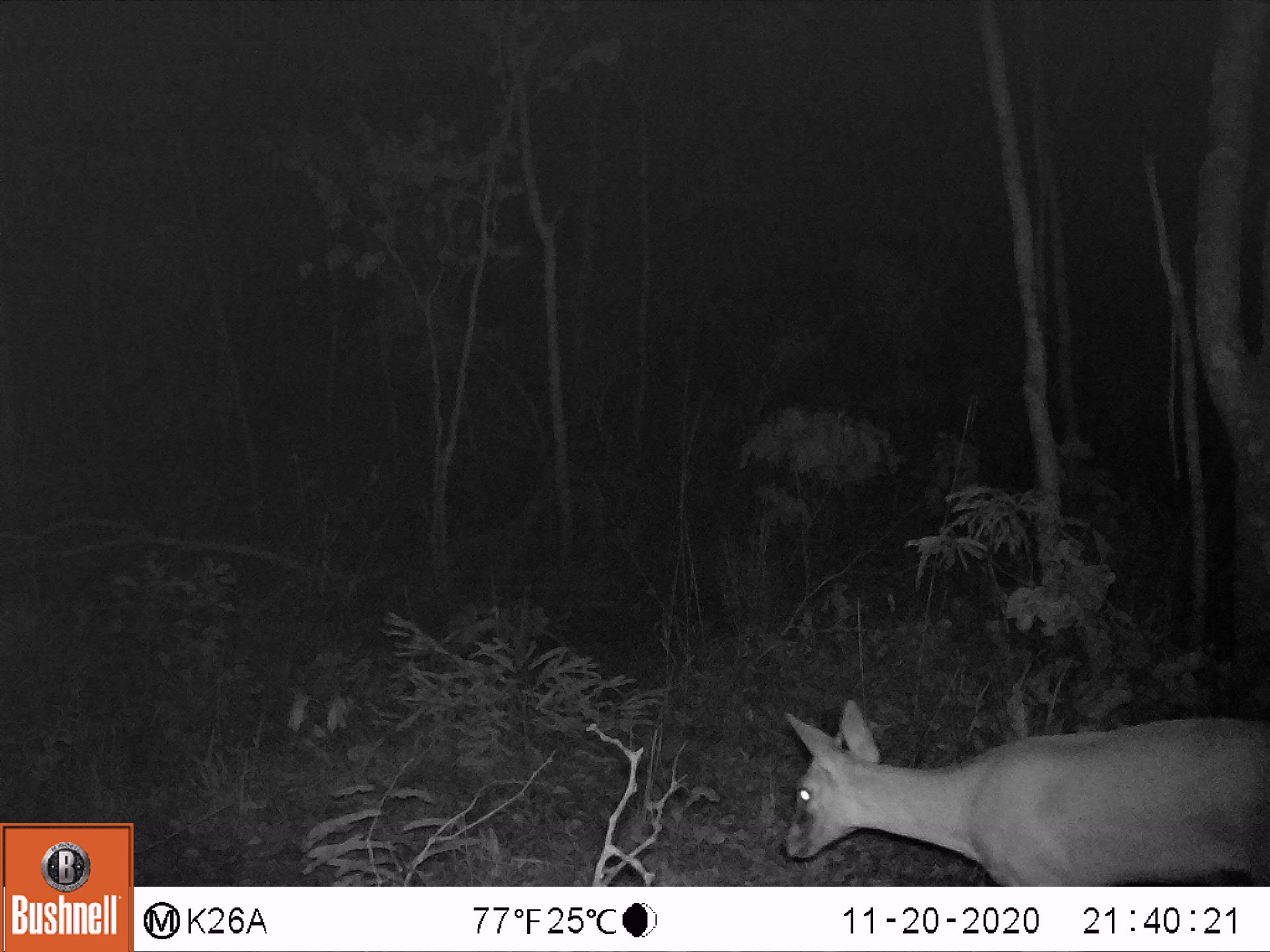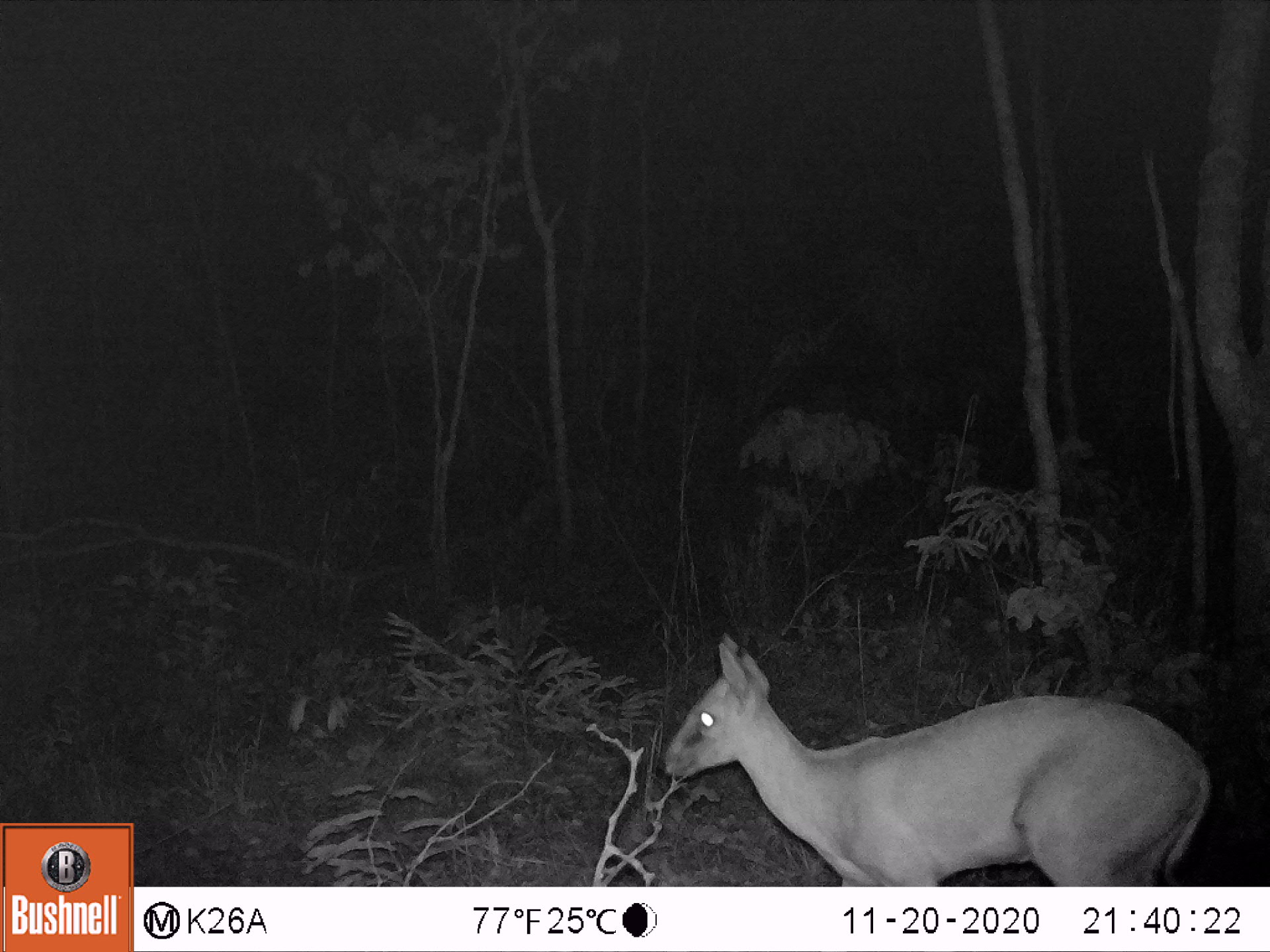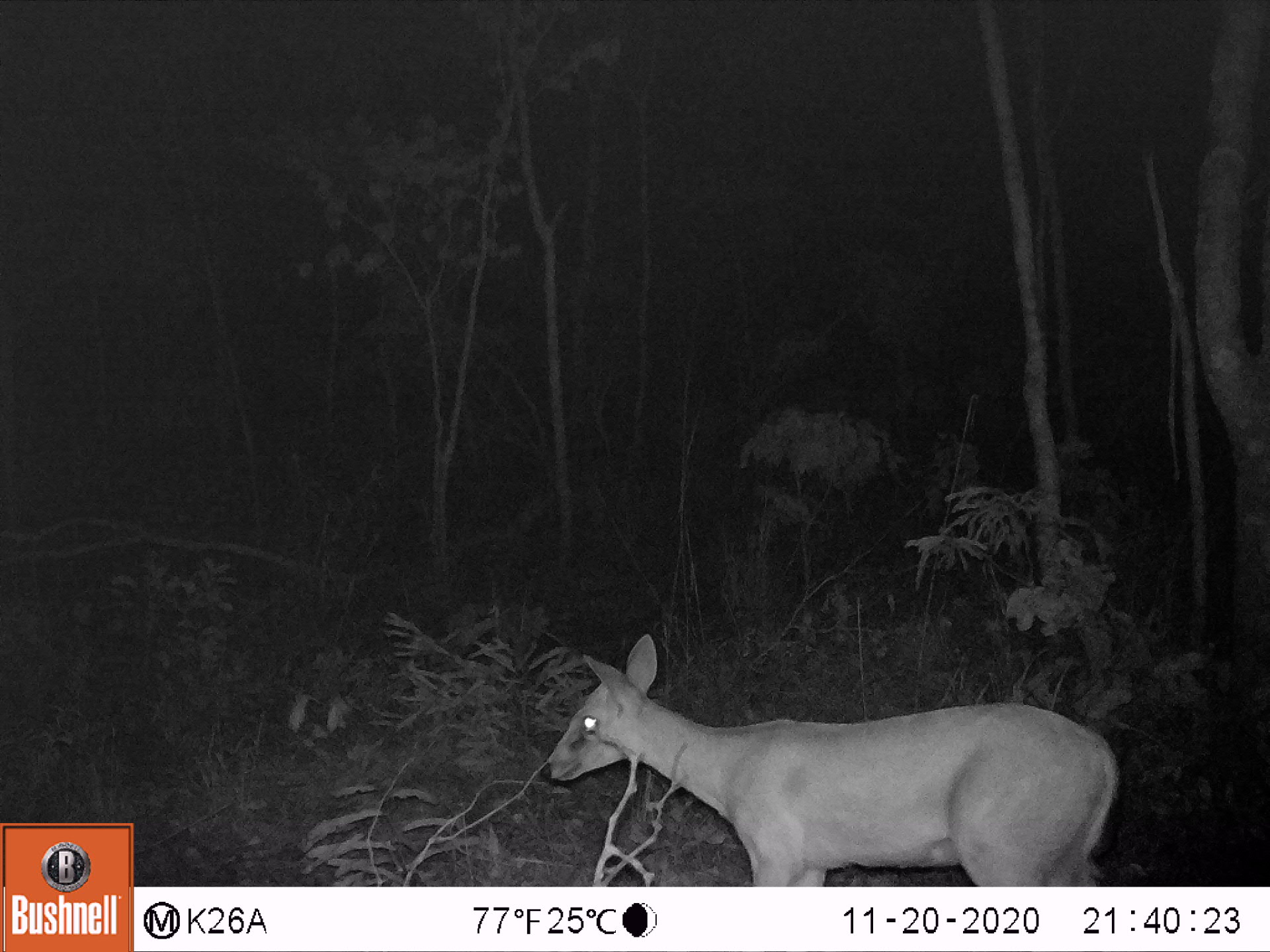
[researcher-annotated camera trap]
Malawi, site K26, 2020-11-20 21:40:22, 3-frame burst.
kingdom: Animalia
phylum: Chordata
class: Mammalia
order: Artiodactyla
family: Bovidae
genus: Sylvicapra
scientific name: Sylvicapra grimmia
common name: common duiker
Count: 1.